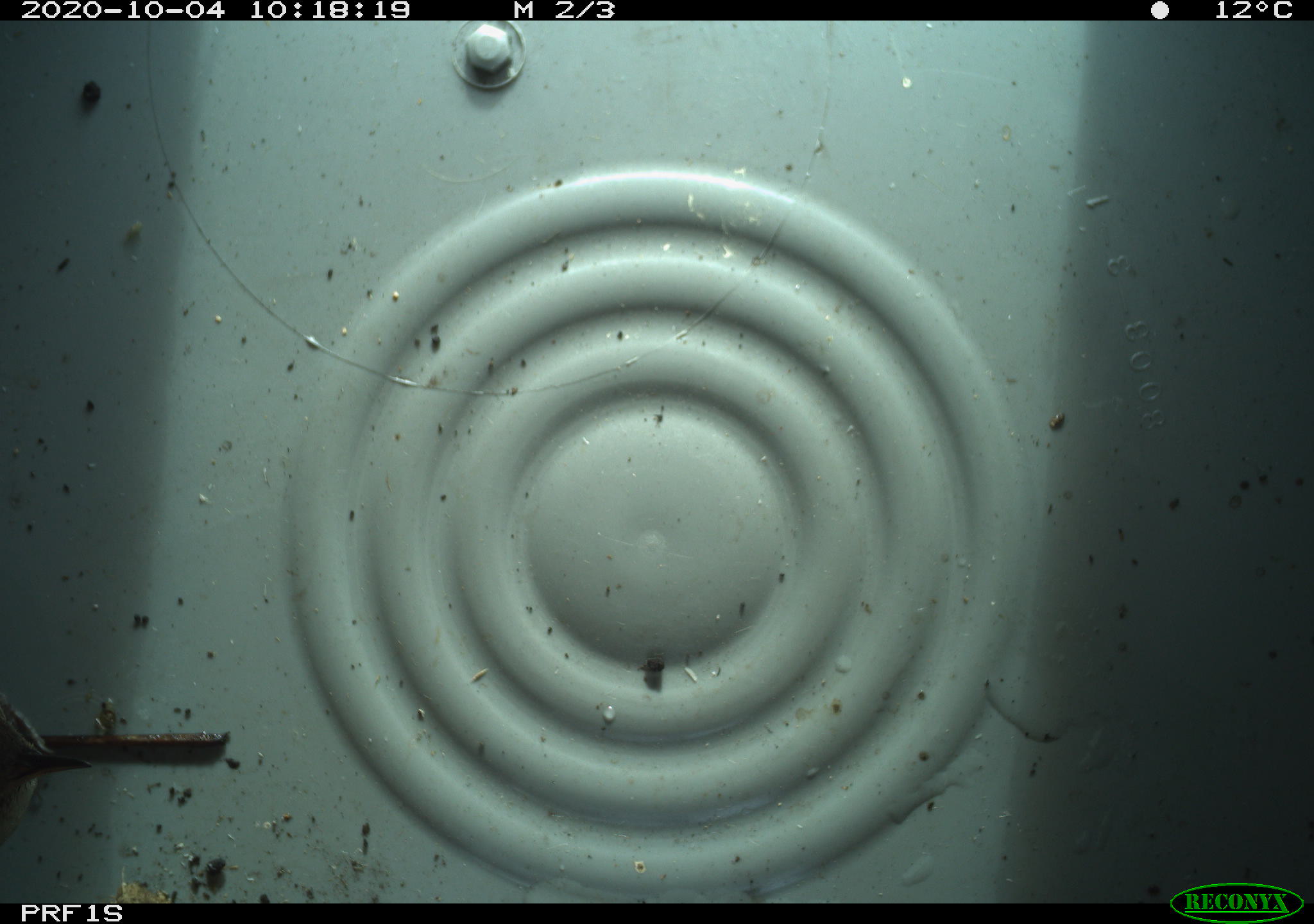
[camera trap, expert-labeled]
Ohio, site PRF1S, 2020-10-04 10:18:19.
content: no animal present